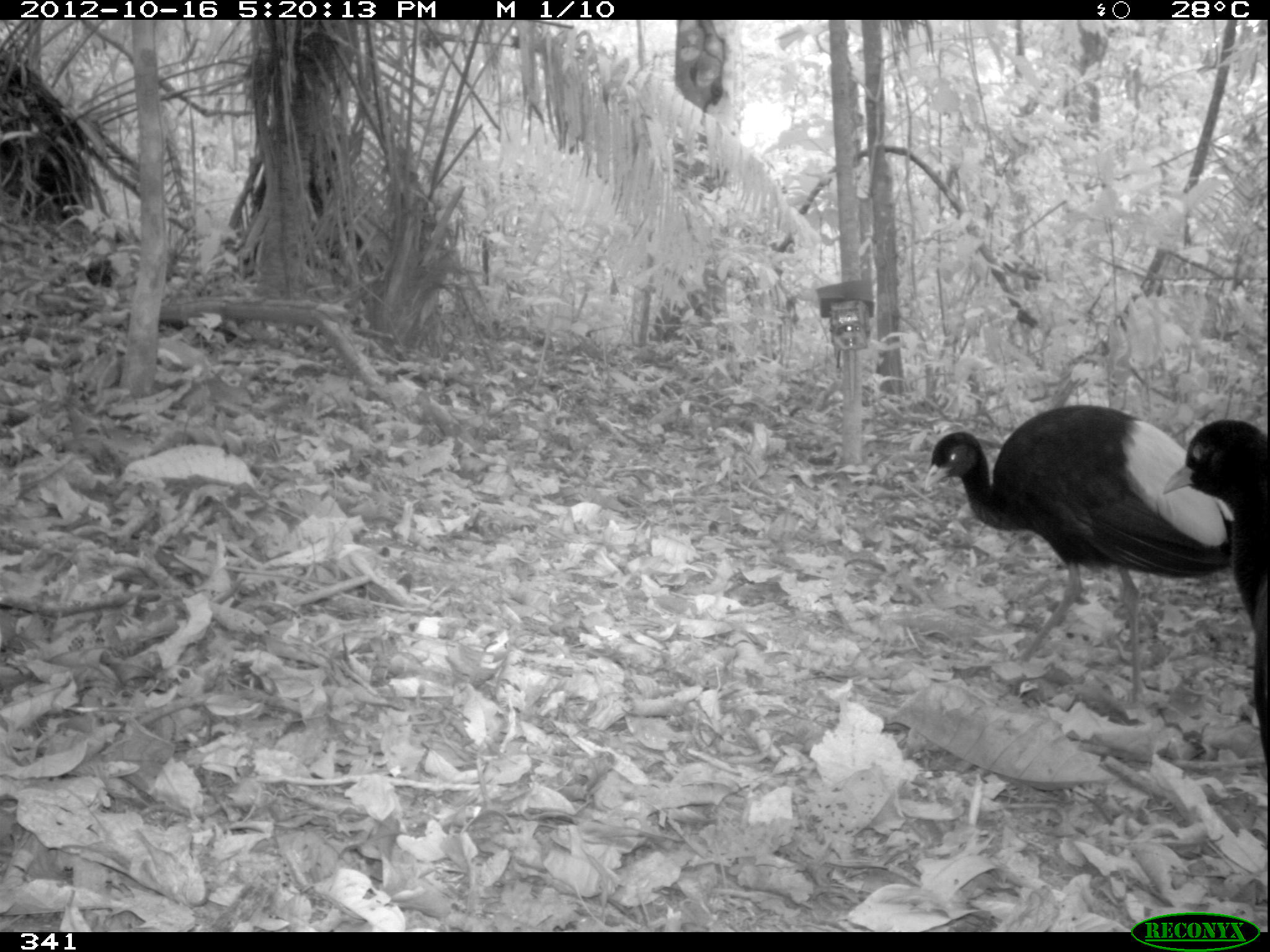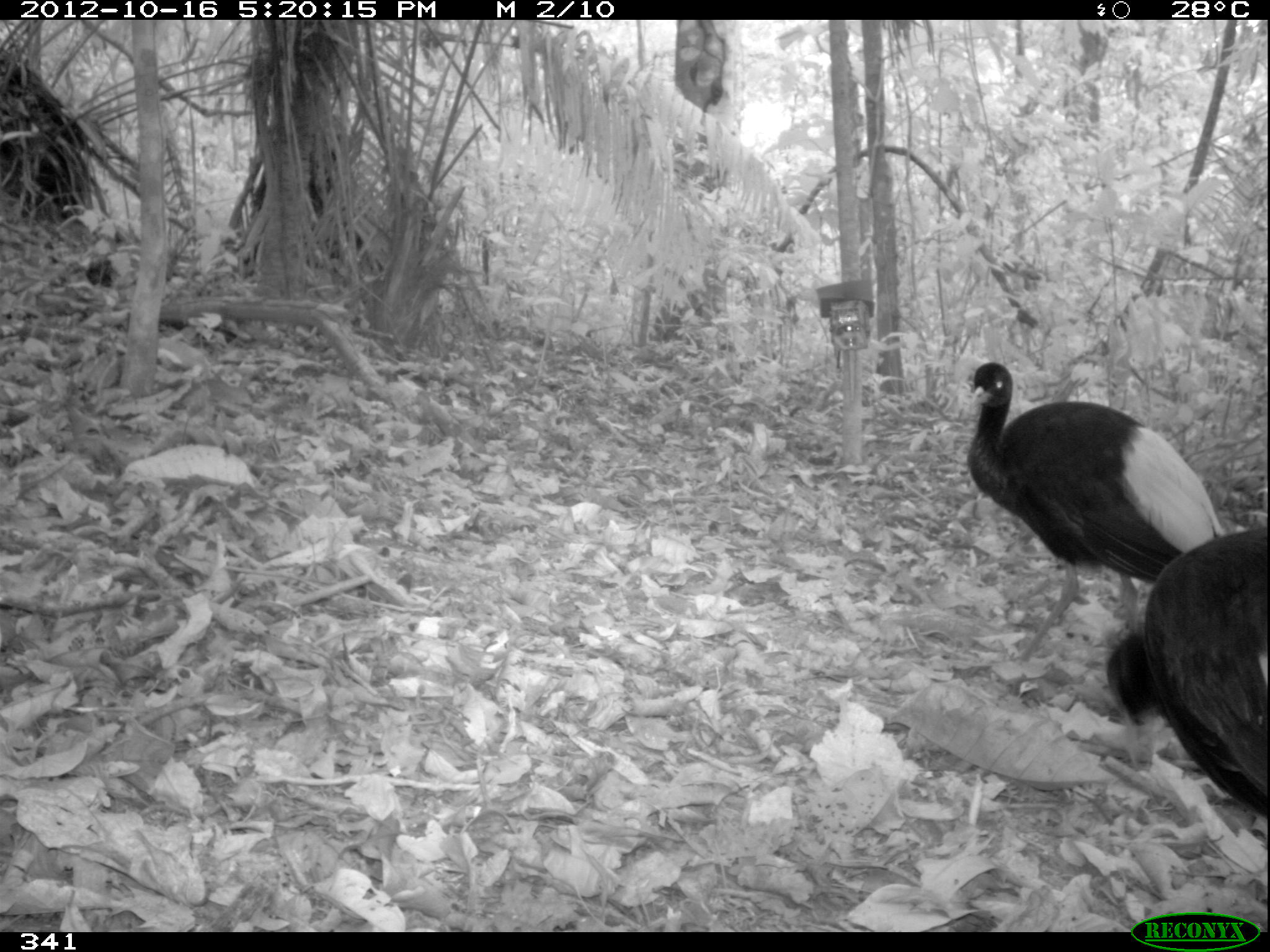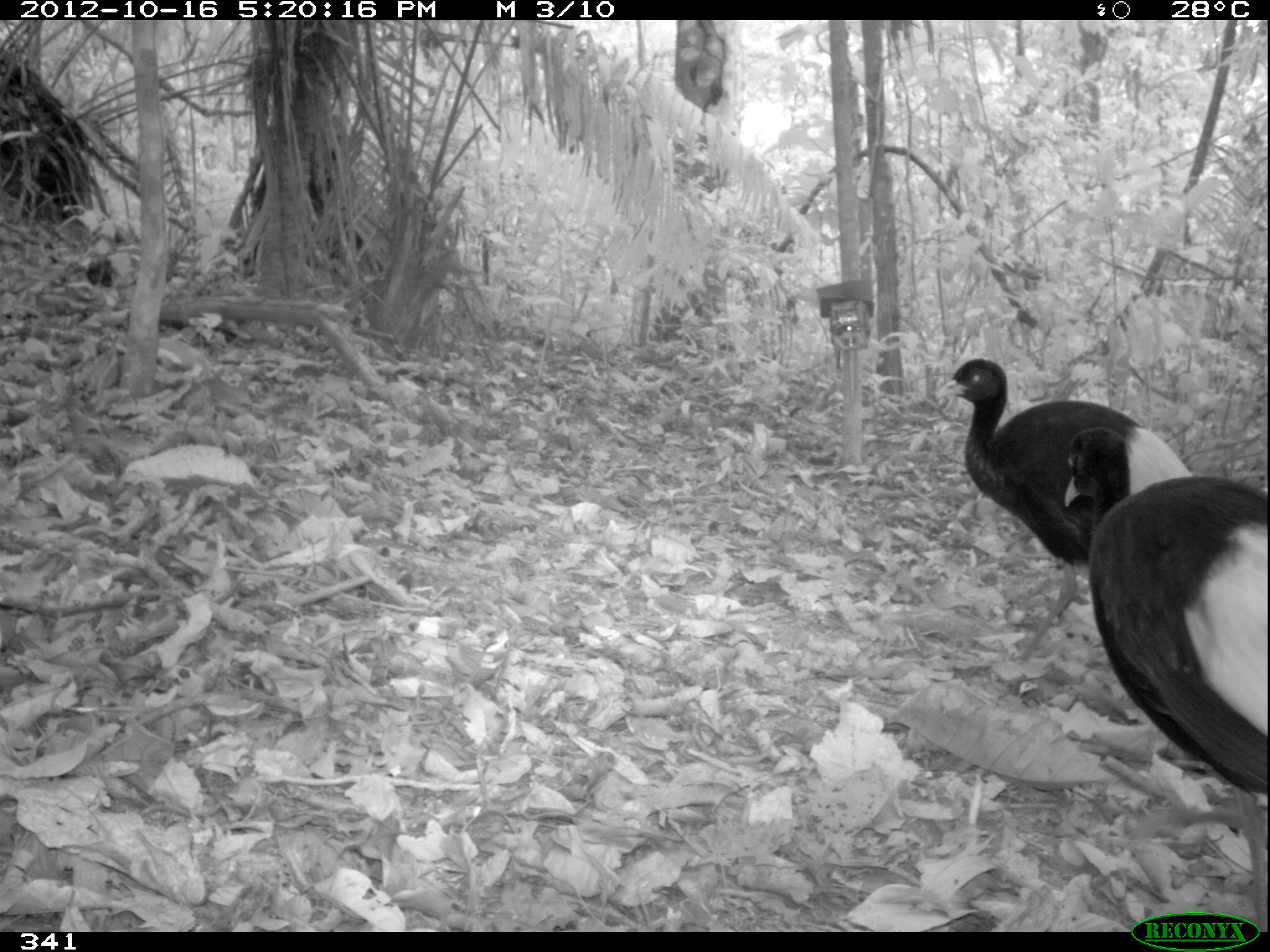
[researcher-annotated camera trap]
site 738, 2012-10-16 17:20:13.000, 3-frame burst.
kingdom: Animalia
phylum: Chordata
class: Aves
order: Gruiformes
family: Psophiidae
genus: Psophia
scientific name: Psophia leucoptera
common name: pale-winged trumpeter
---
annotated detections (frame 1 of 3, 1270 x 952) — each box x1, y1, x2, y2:
psophia leucoptera: 921, 405, 1236, 718; 1157, 418, 1268, 776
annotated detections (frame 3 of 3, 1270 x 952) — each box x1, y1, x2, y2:
psophia leucoptera: 1063, 425, 1269, 928; 935, 357, 1193, 697